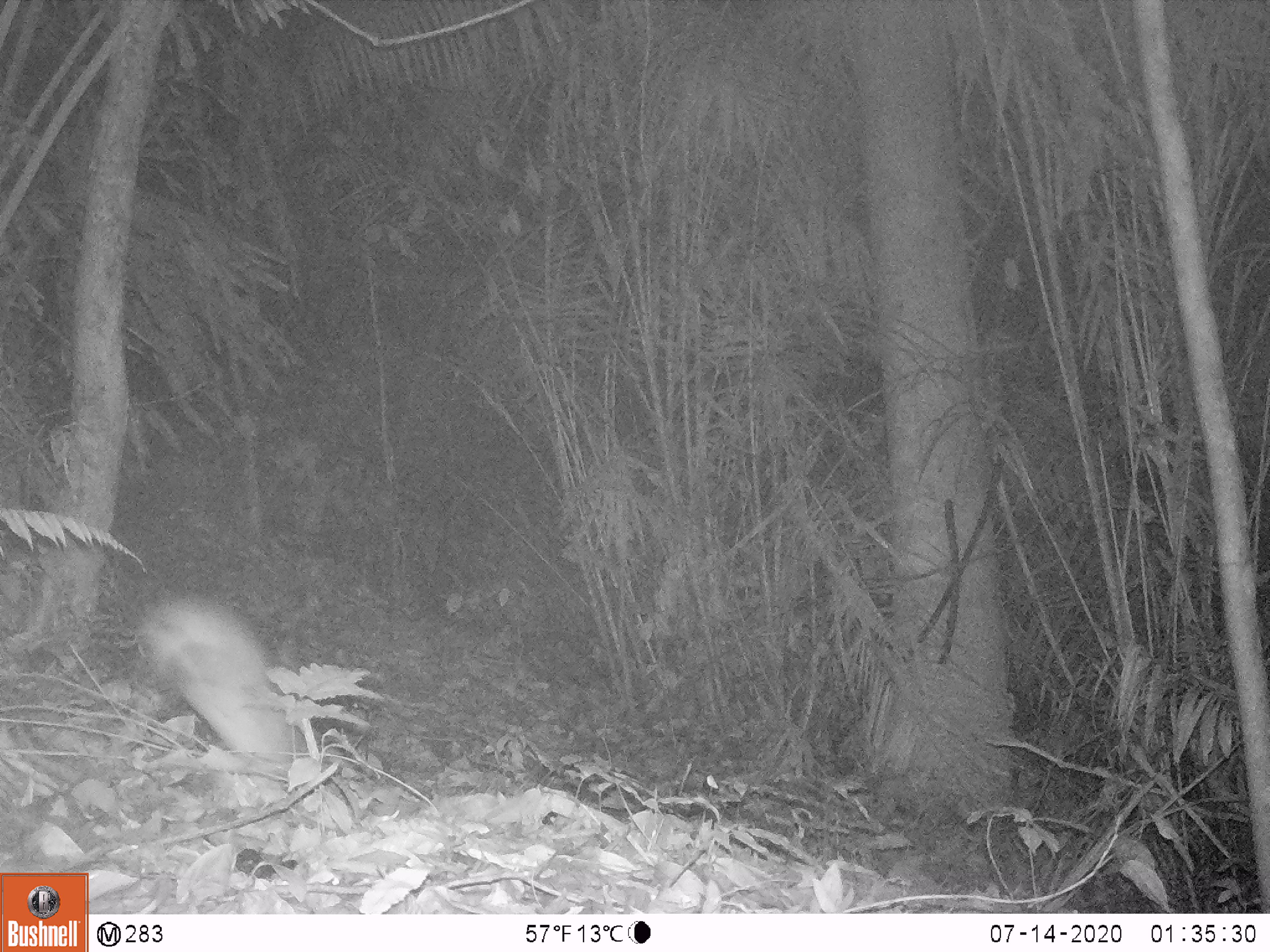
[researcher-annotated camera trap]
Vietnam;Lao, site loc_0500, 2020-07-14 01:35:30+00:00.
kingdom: Animalia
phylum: Chordata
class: Mammalia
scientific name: Mammalia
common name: mammal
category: unidentified small mammal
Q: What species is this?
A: Unidentified small mammal (mammal) (Mammalia).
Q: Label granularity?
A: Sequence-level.